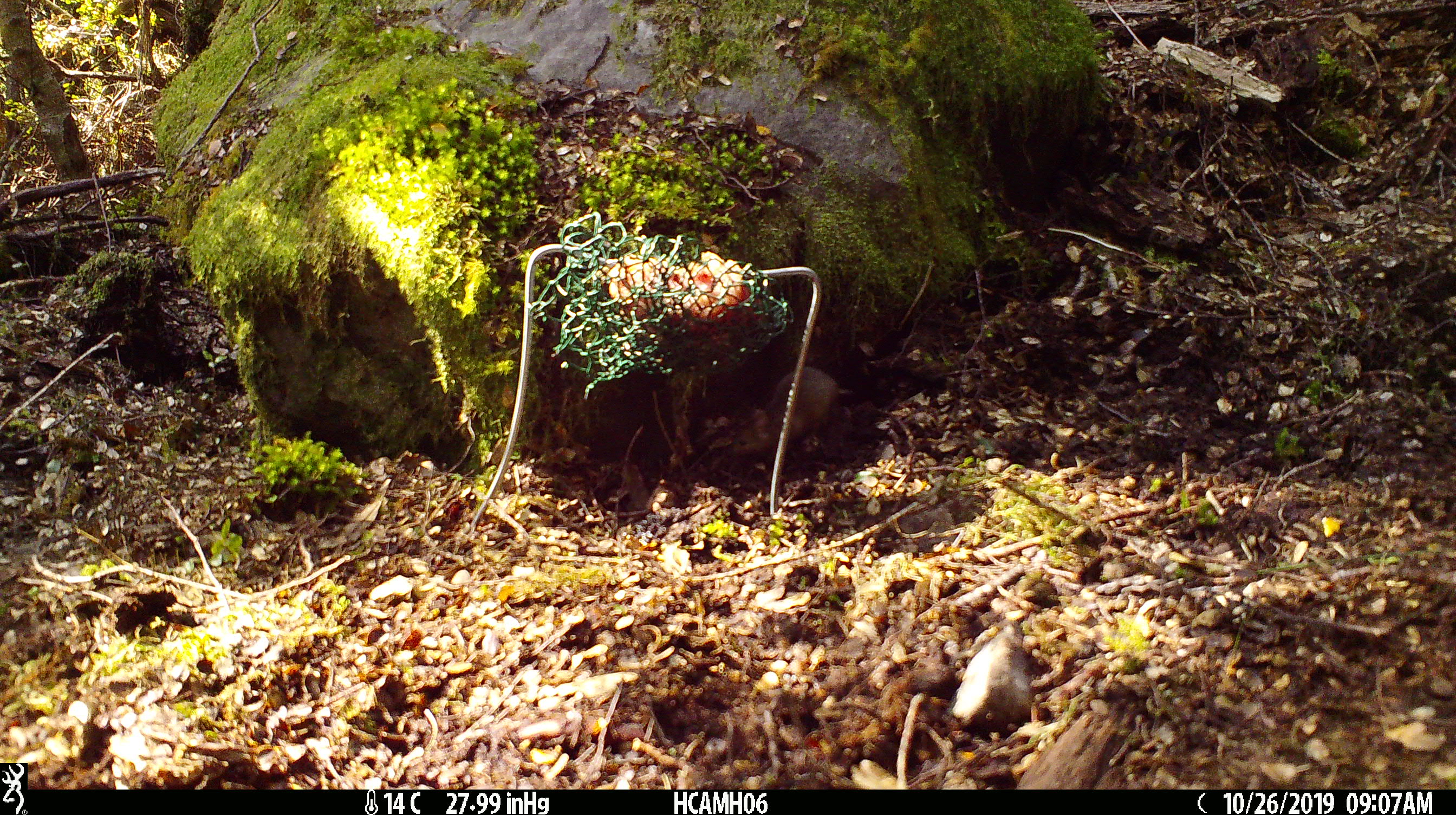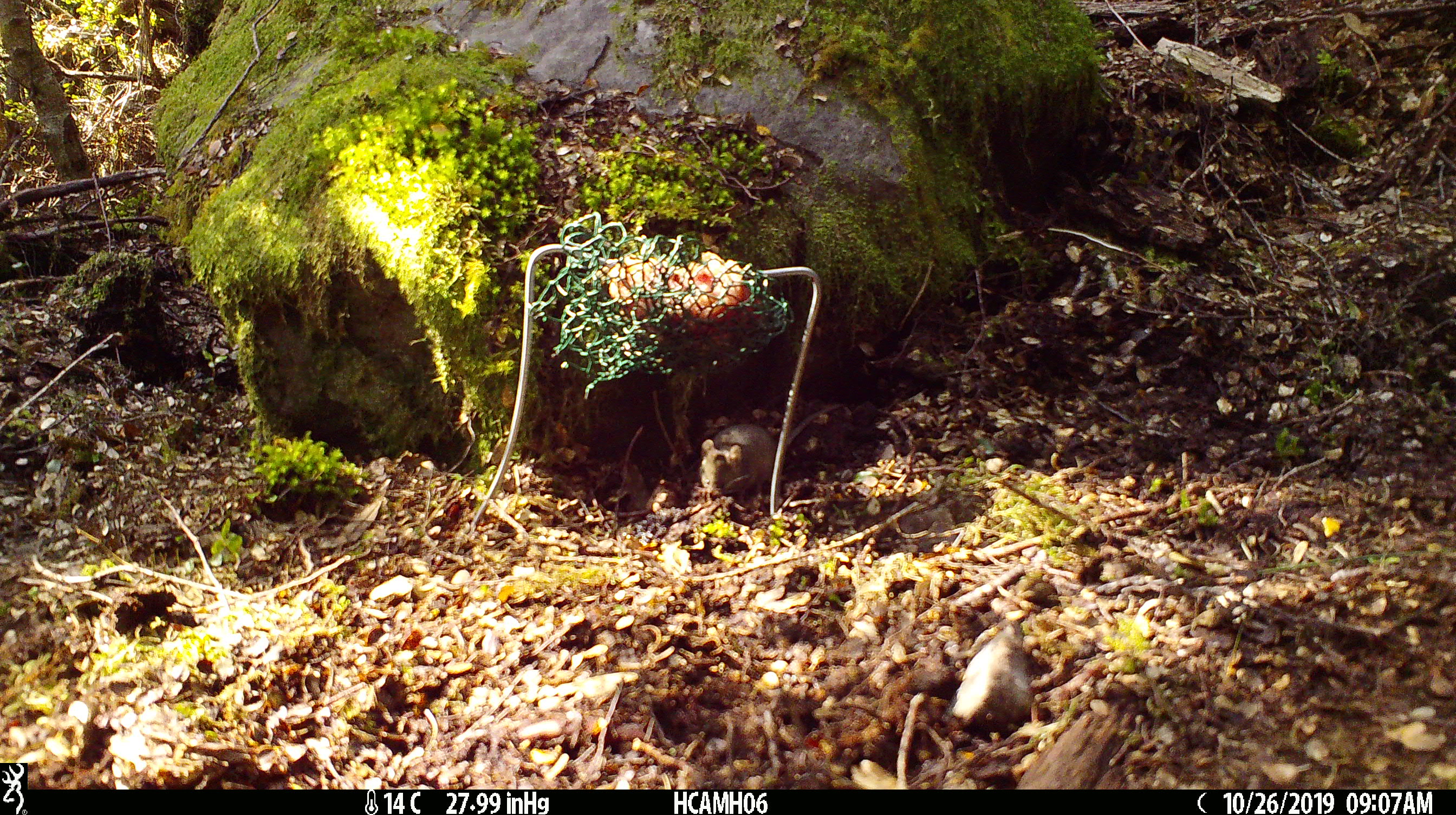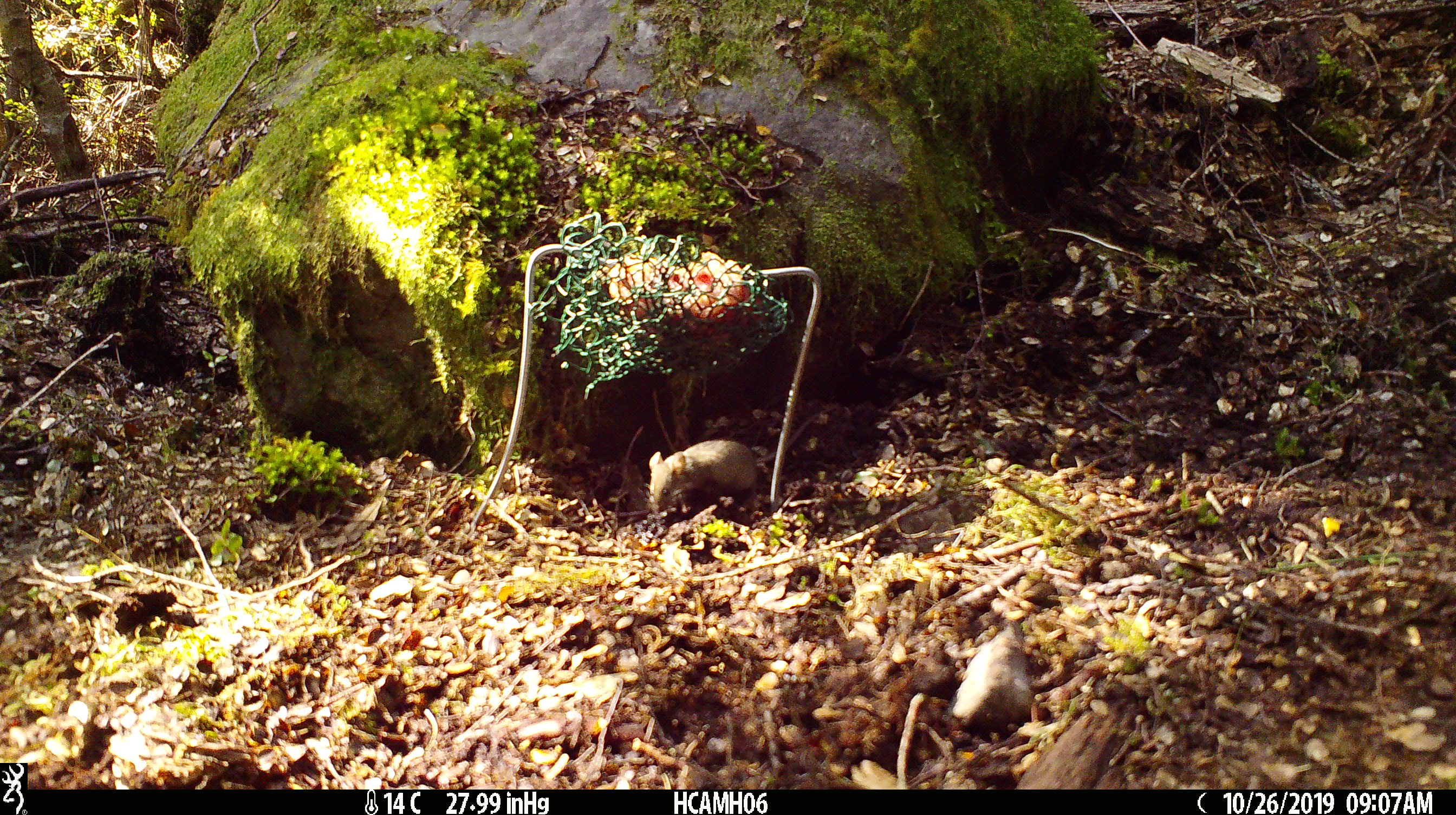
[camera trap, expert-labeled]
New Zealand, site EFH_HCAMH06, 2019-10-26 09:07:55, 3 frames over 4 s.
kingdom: Animalia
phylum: Chordata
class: Mammalia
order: Rodentia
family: Muridae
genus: Mus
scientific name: Mus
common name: mouse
Mouse (Mus).